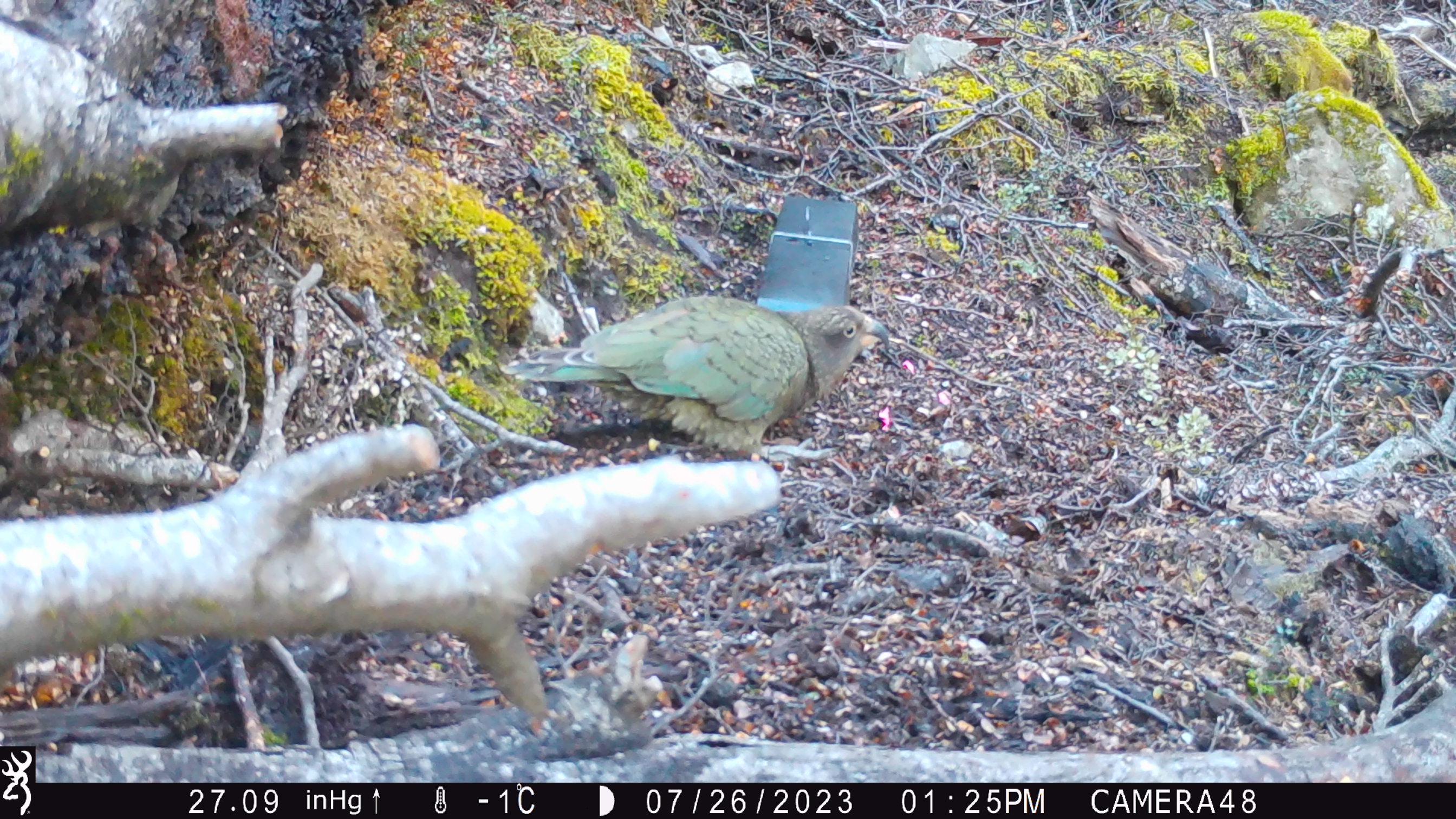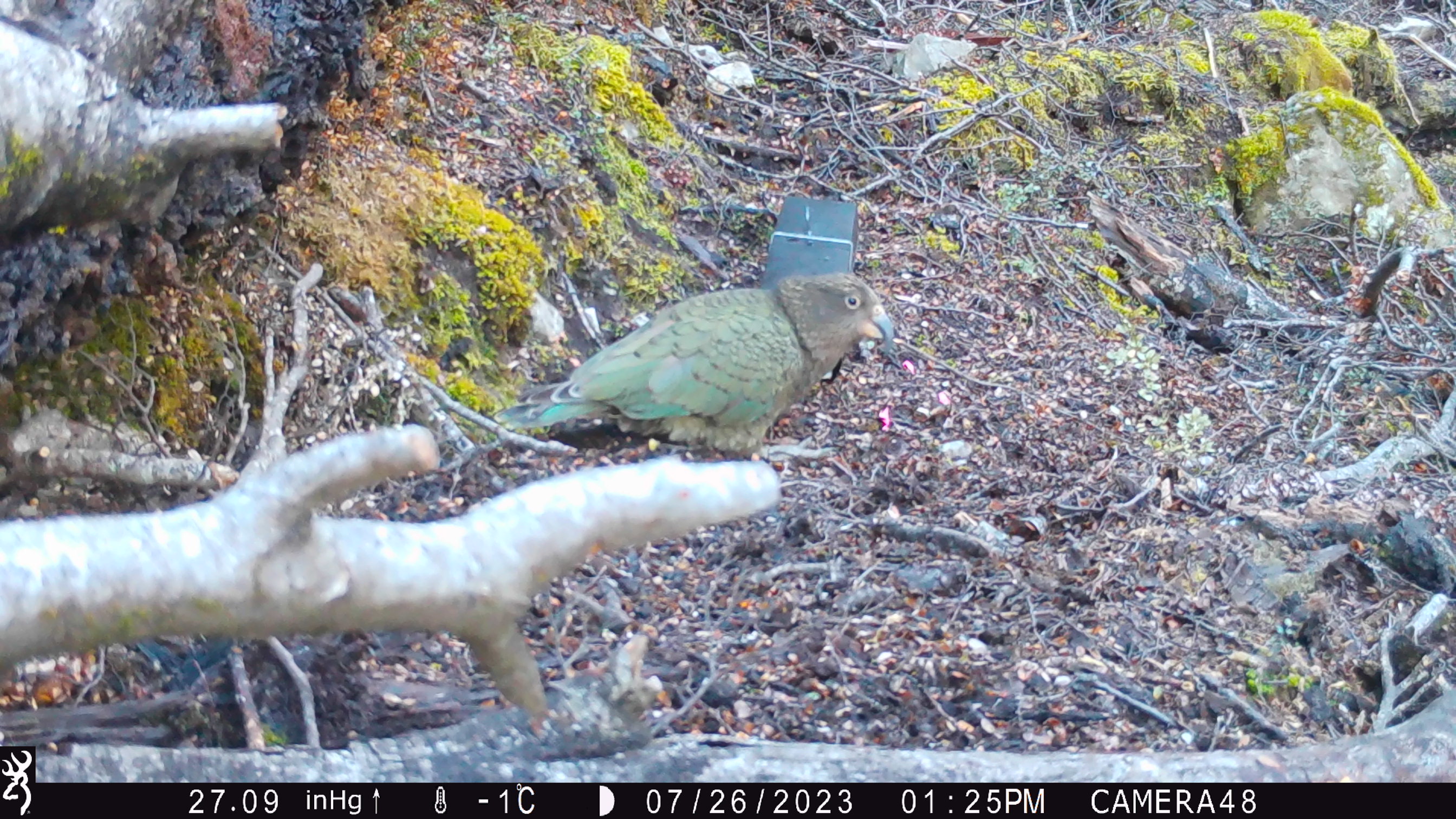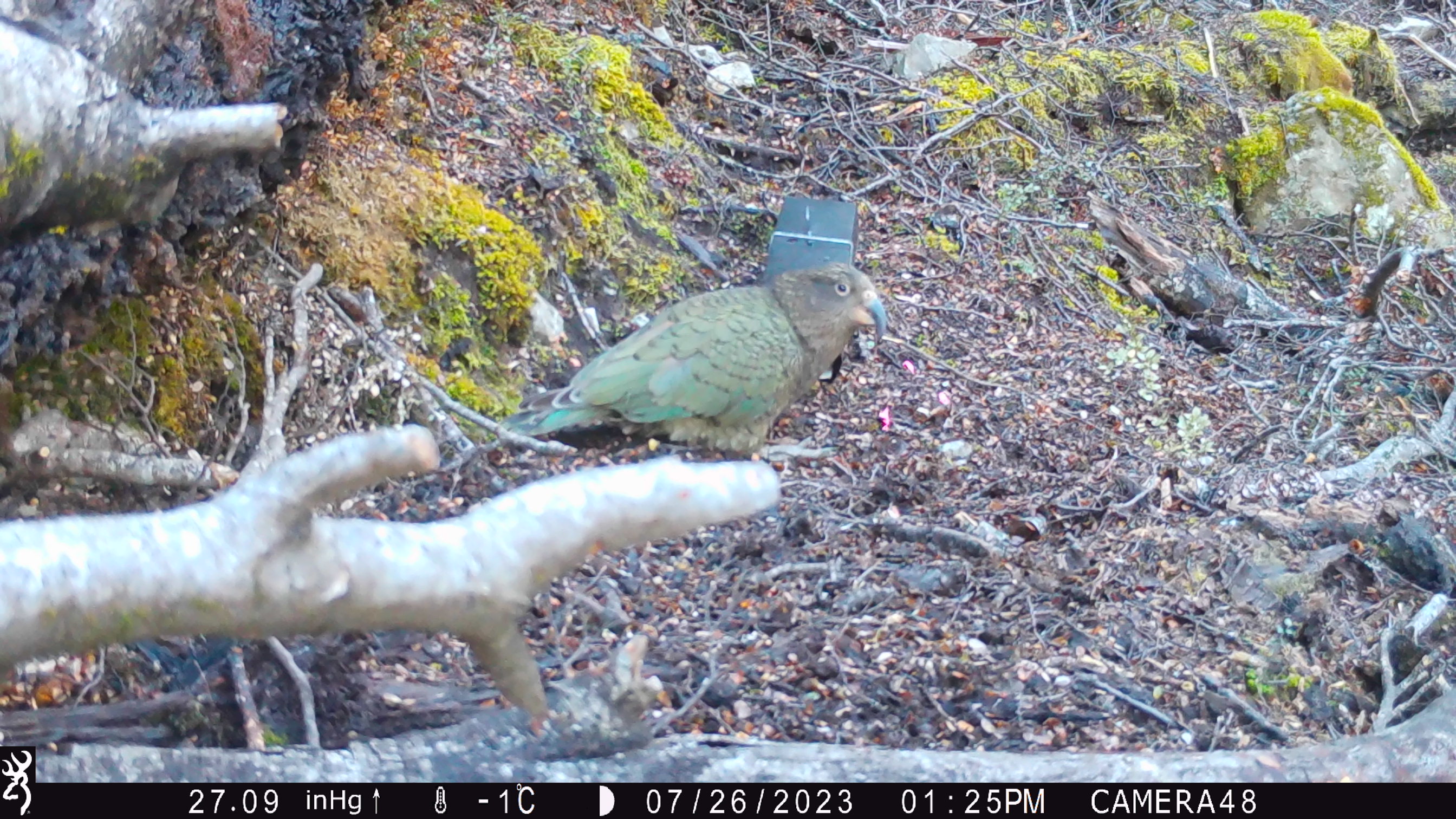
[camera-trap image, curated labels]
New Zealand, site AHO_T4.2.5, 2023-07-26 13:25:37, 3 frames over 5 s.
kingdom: Animalia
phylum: Chordata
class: Aves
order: Psittaciformes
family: Strigopidae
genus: Nestor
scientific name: Nestor notabilis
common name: kea